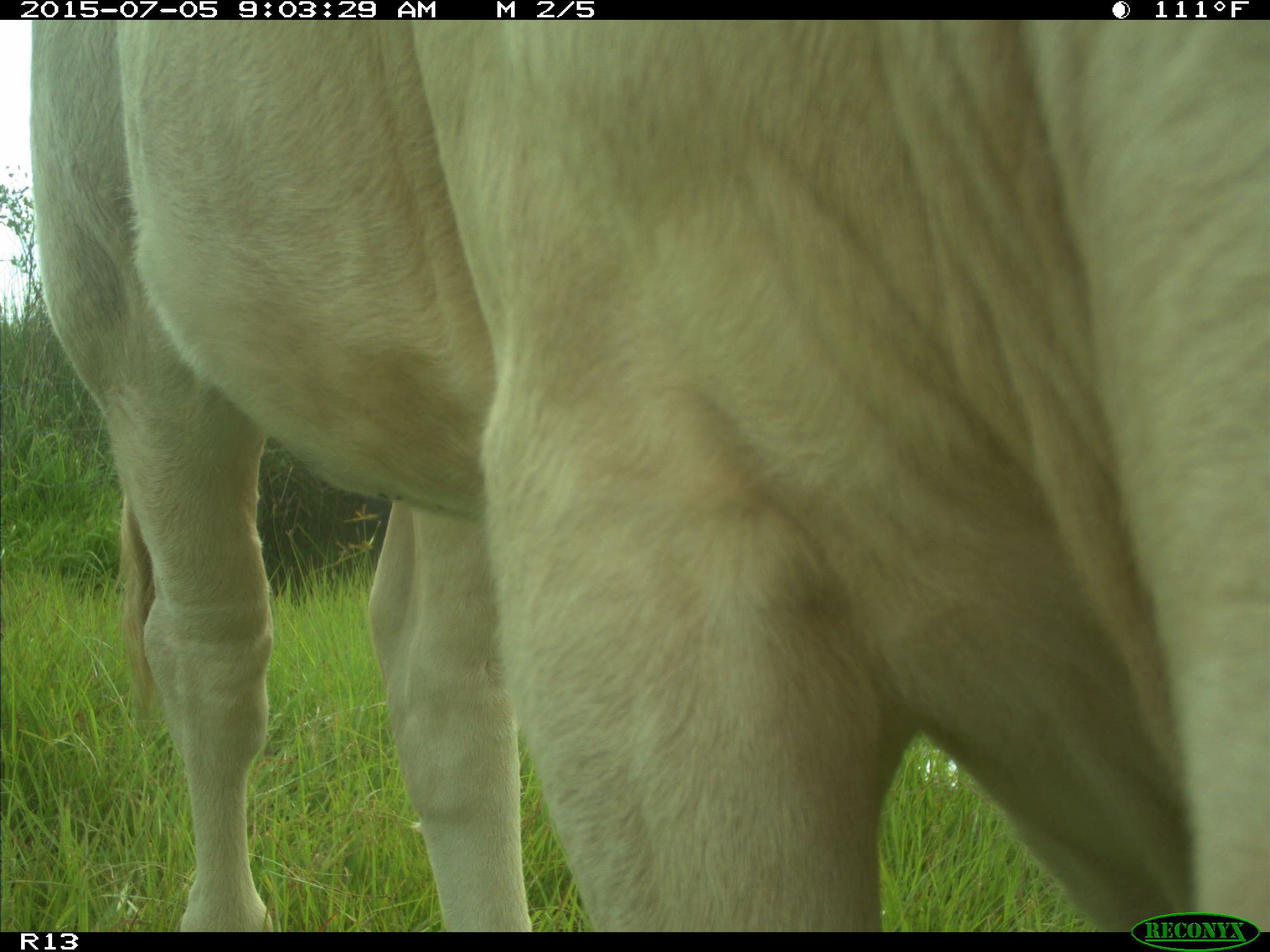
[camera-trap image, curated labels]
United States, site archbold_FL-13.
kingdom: Animalia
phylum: Chordata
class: Mammalia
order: Artiodactyla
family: Bovidae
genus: Bos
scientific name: Bos taurus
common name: domestic cow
Bos taurus (domestic cow).